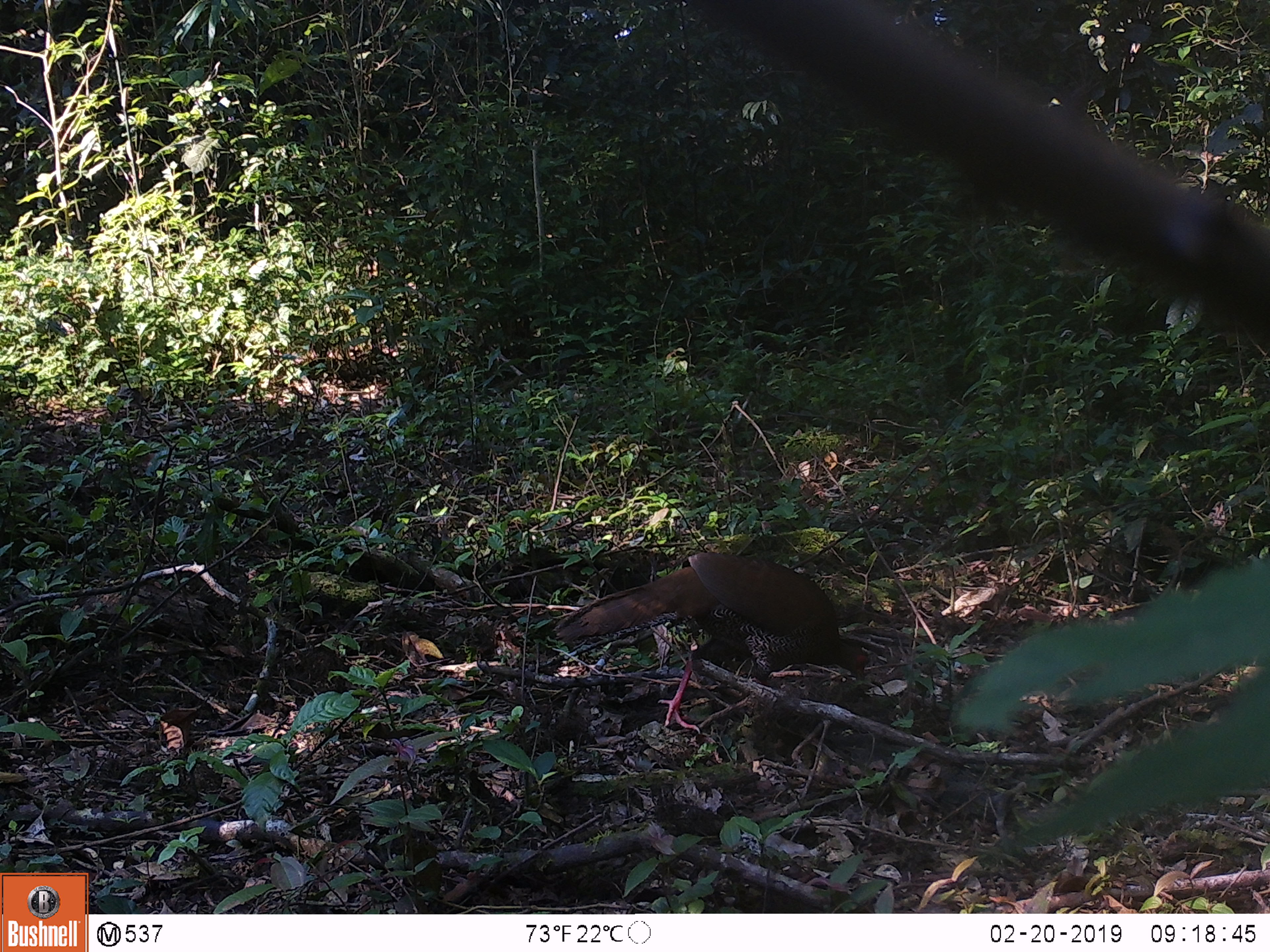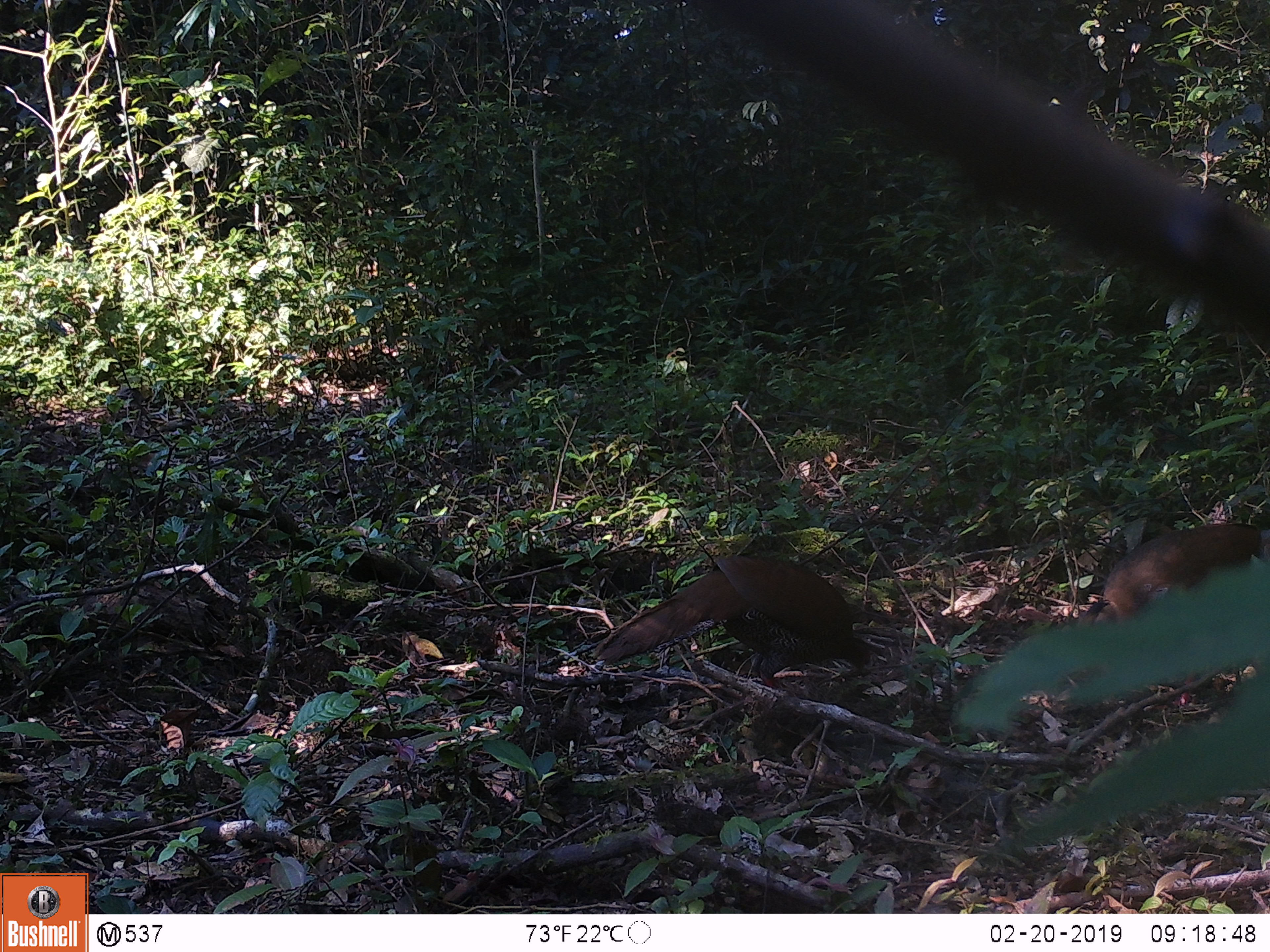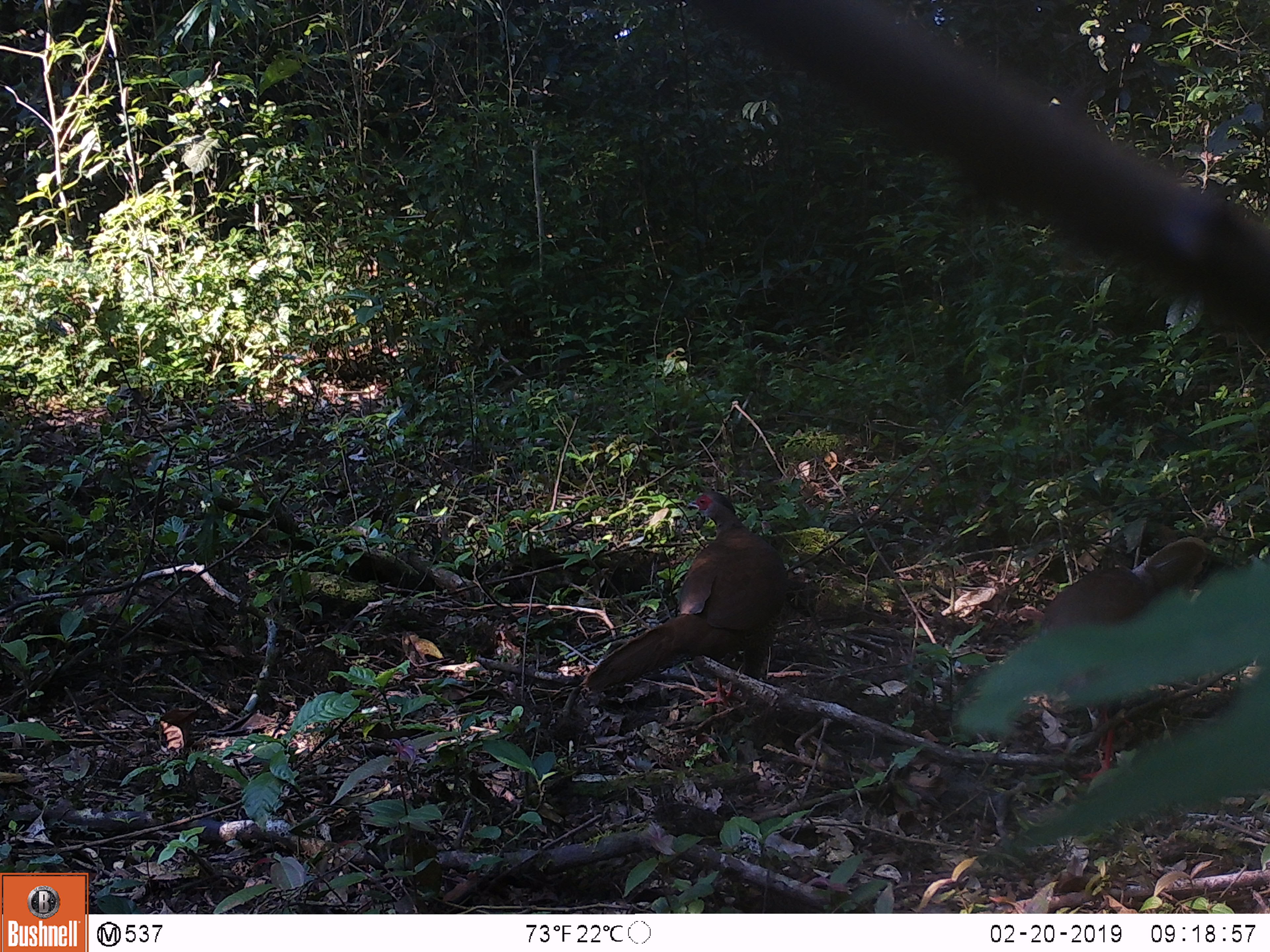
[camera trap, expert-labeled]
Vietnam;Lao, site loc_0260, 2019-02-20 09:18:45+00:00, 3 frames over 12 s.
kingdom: Animalia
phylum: Chordata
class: Aves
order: Galliformes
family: Phasianidae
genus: Lophura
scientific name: Lophura nycthemera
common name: silver pheasant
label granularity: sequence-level